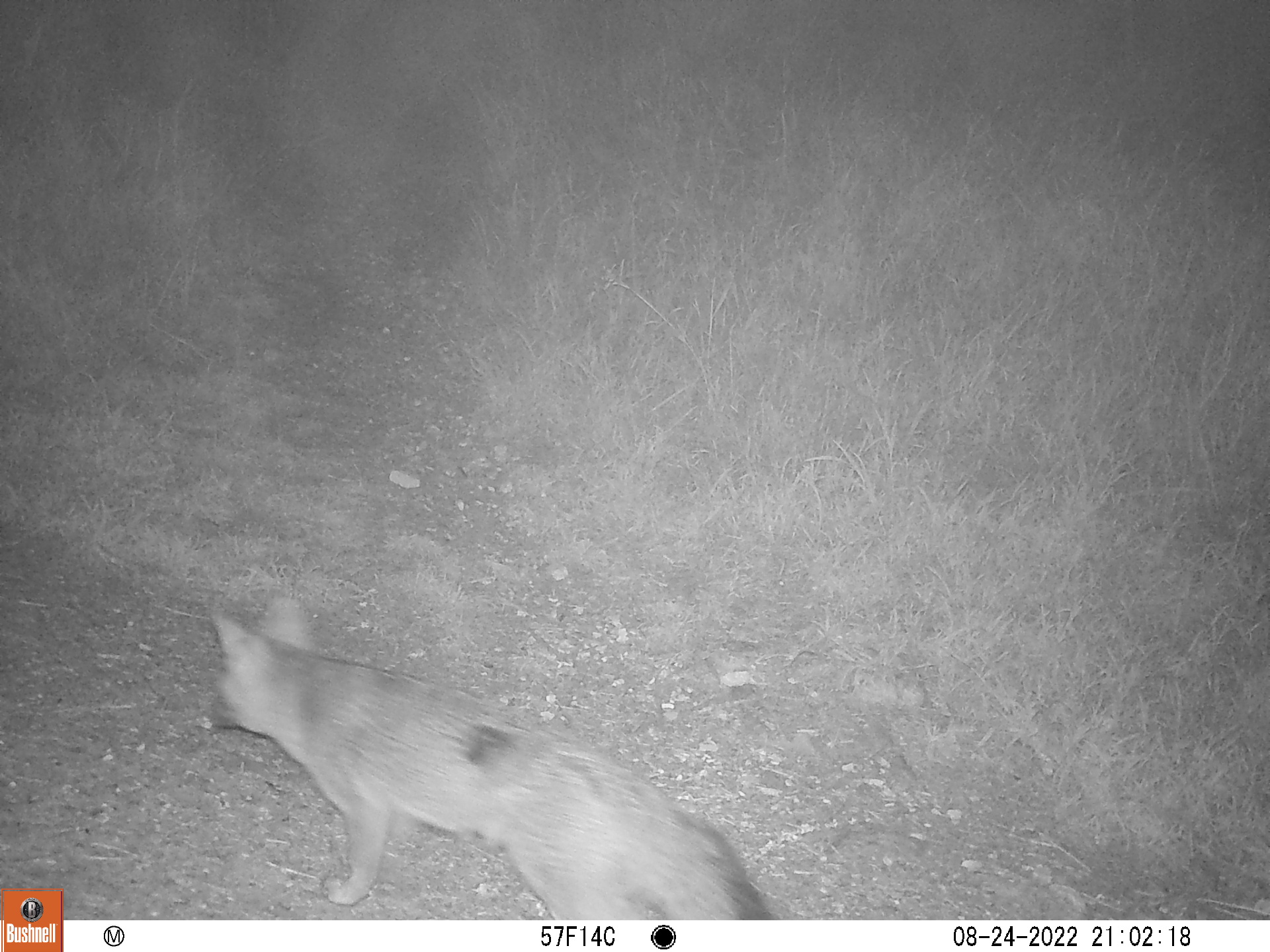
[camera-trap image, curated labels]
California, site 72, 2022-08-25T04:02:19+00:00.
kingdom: Animalia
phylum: Chordata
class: Mammalia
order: Carnivora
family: Canidae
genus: Urocyon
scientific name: Urocyon cinereoargenteus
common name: gray fox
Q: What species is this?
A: Gray fox (Urocyon cinereoargenteus).